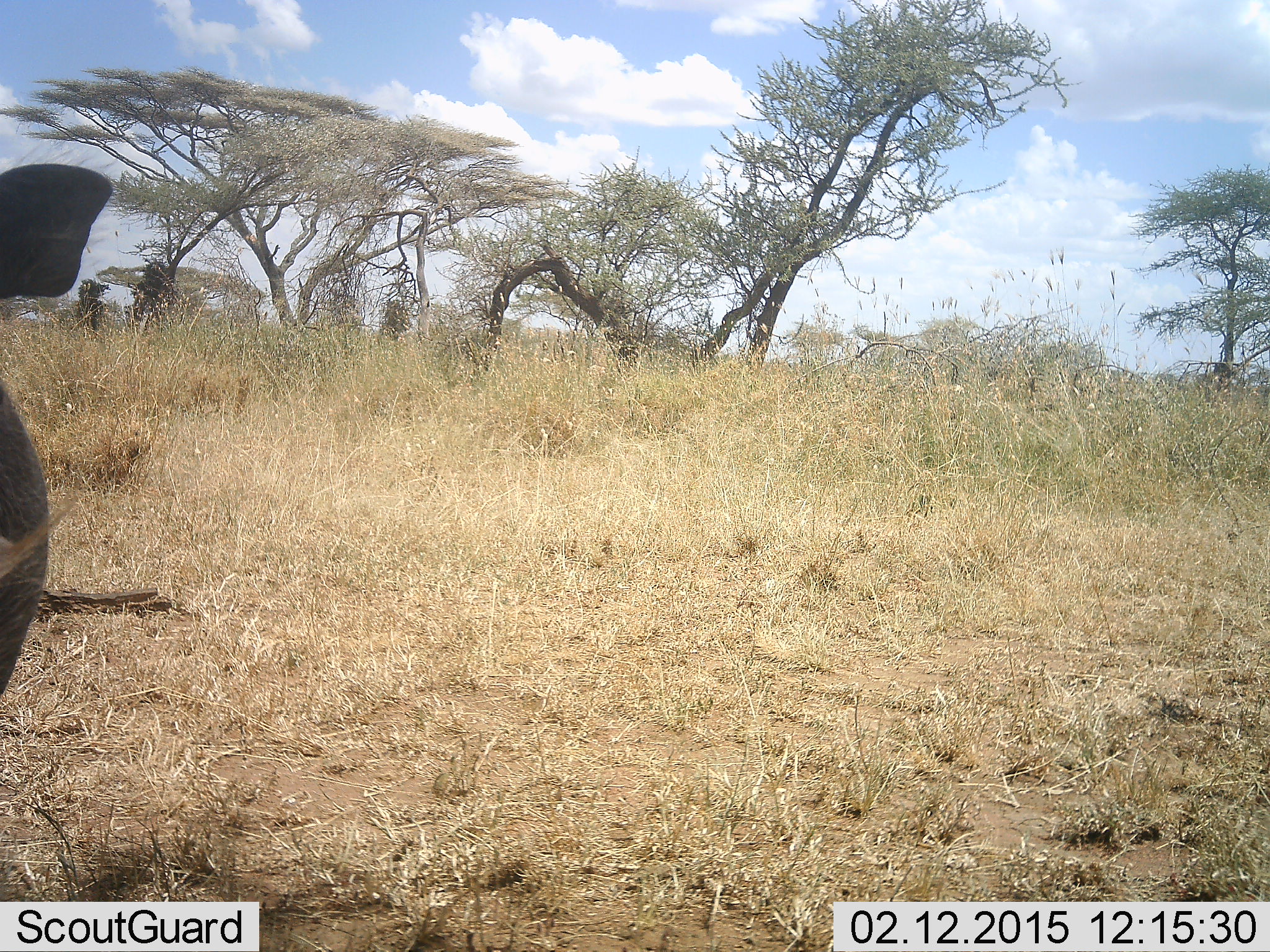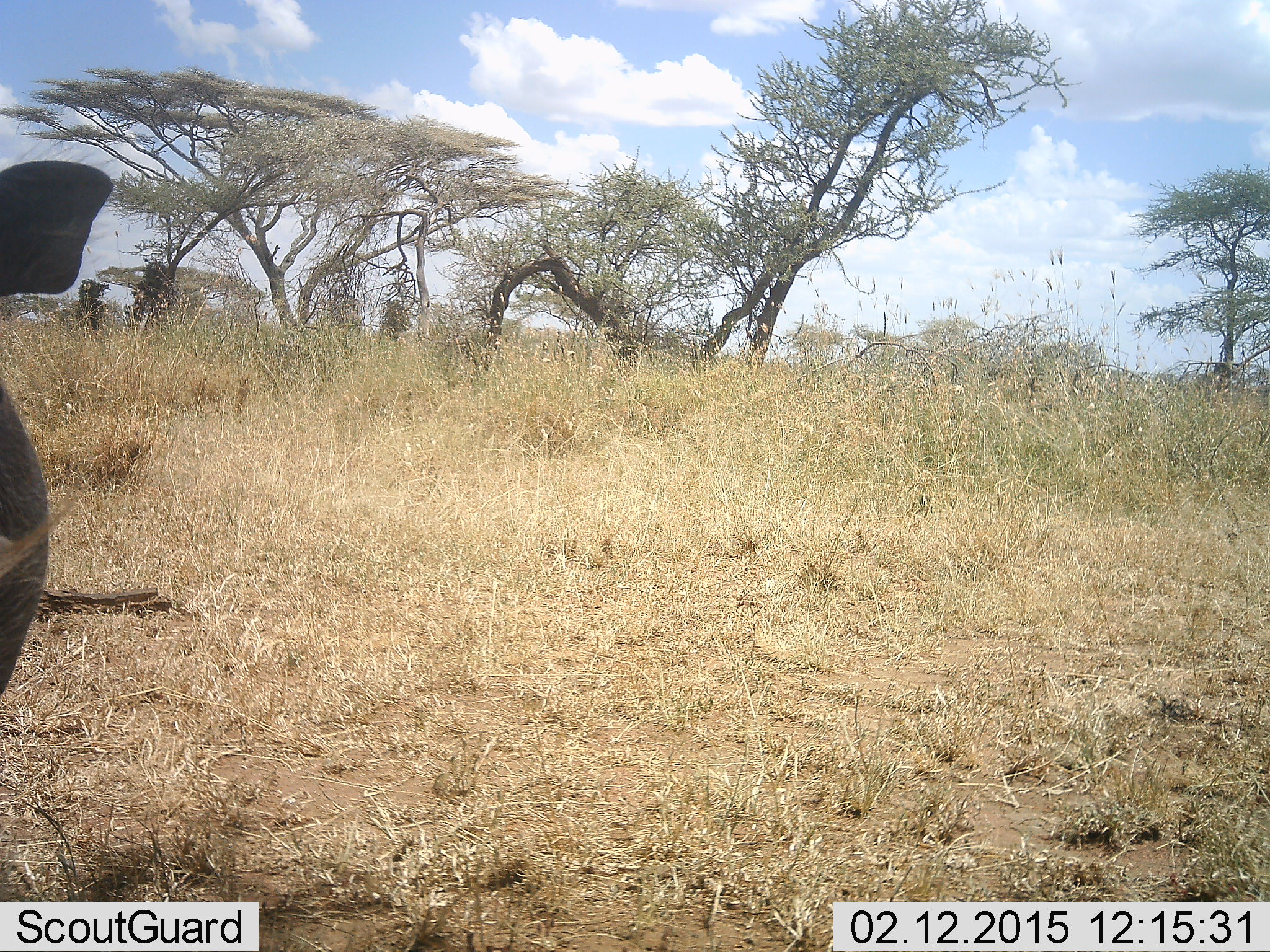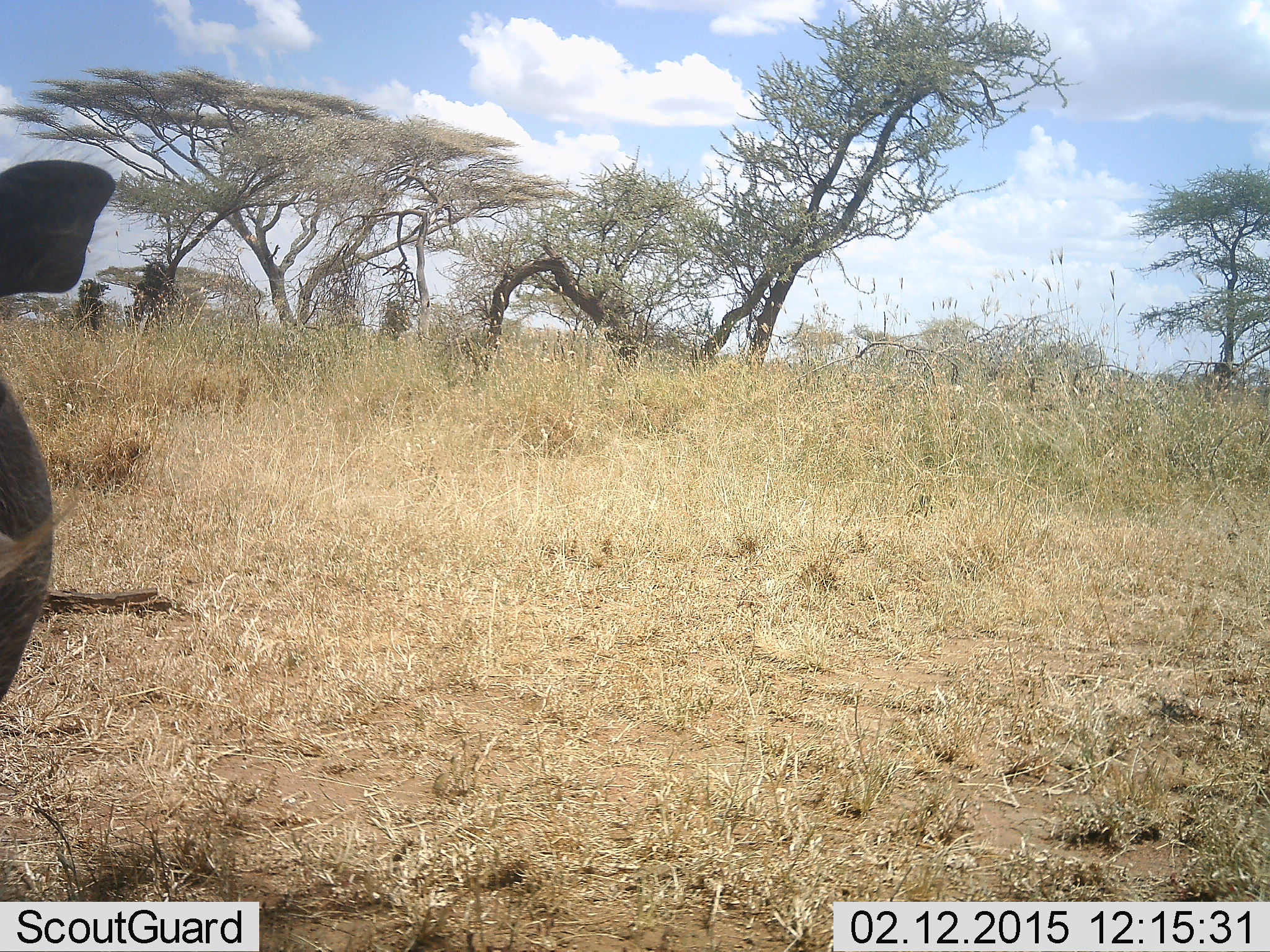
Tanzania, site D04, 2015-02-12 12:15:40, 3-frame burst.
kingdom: Animalia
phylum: Chordata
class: Mammalia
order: Artiodactyla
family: Suidae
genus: Phacochoerus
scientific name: Phacochoerus africanus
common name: warthog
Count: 1.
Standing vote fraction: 100%.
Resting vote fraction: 10%.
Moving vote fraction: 0%.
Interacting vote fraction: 0%.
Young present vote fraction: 0%.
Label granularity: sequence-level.